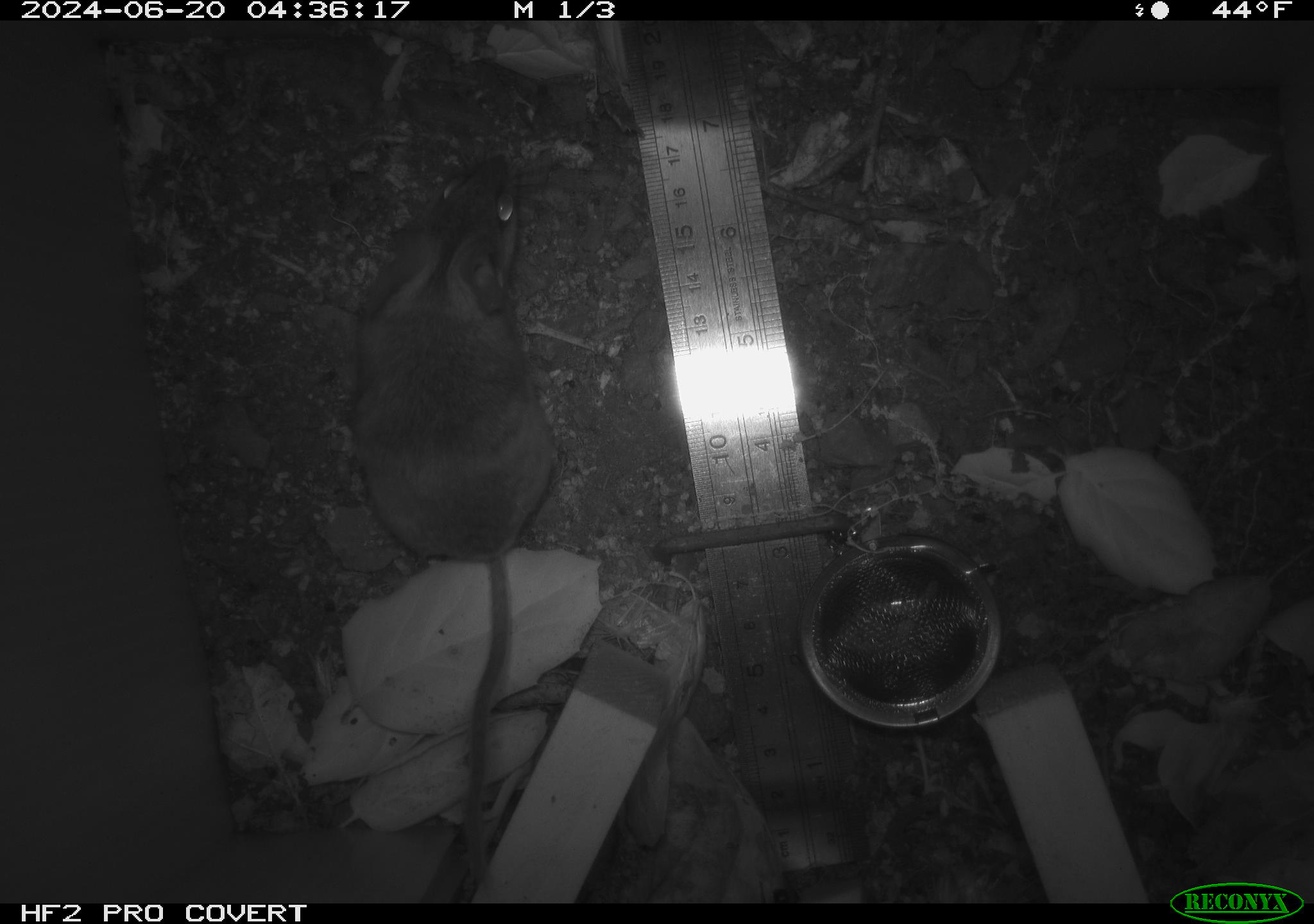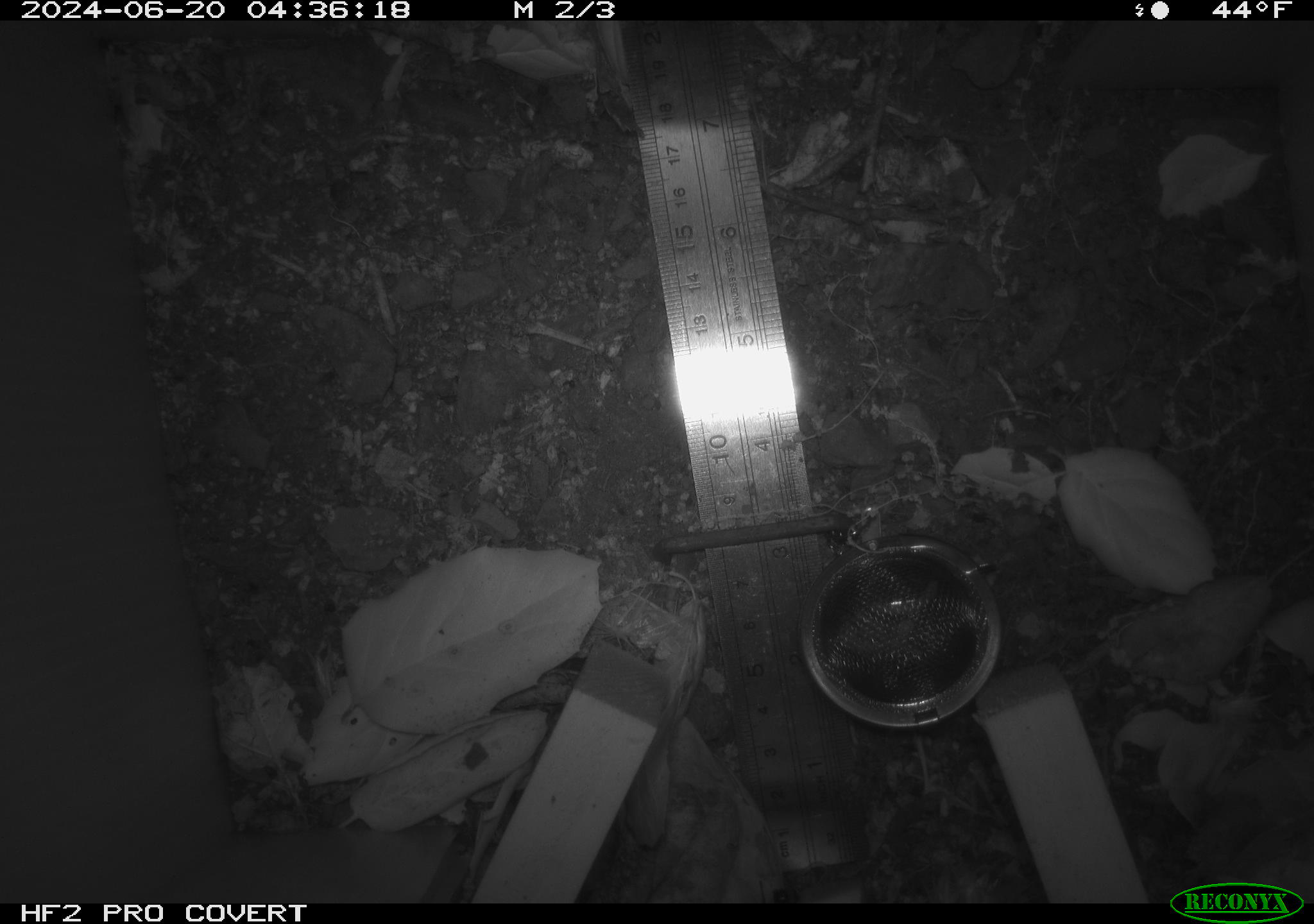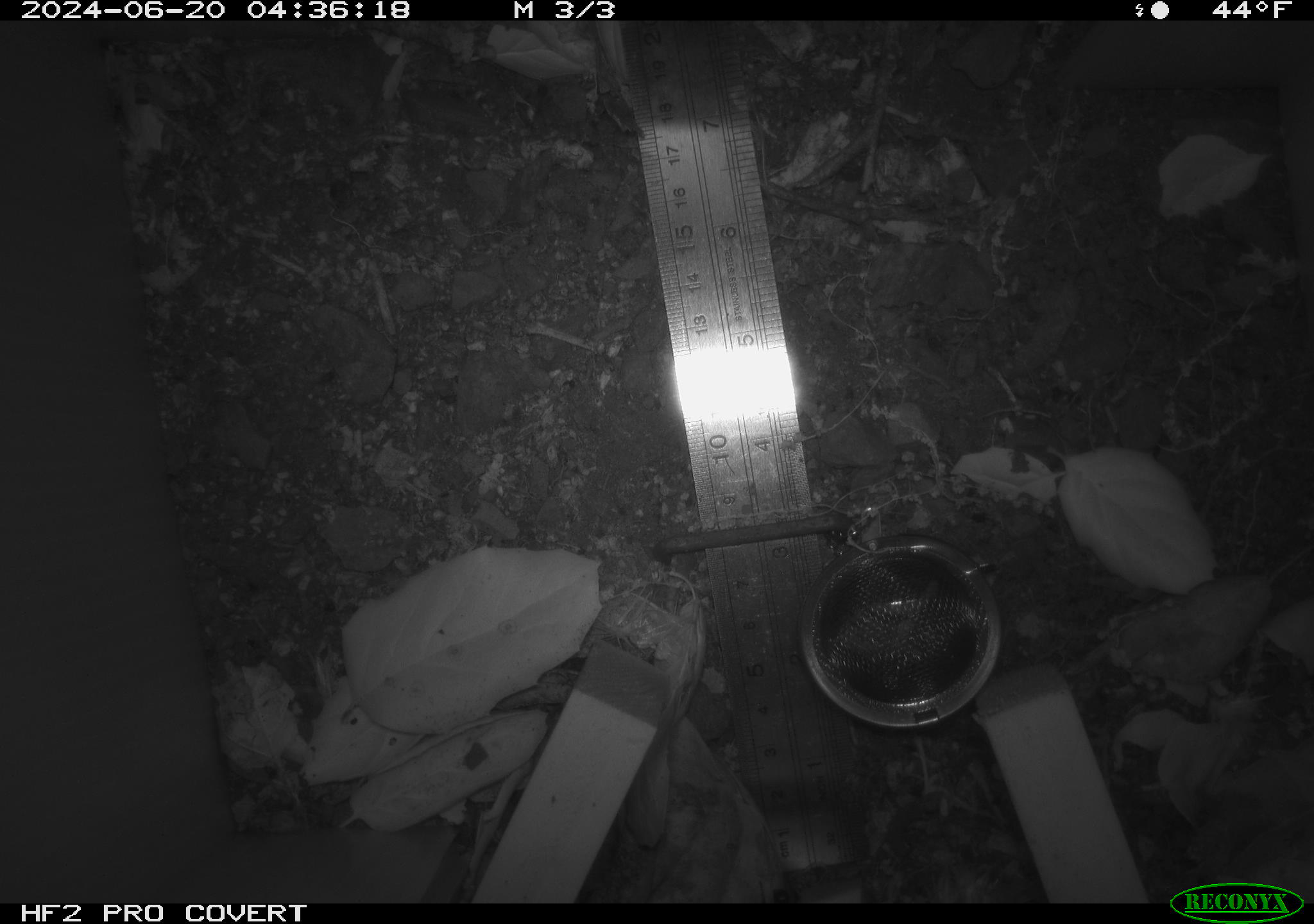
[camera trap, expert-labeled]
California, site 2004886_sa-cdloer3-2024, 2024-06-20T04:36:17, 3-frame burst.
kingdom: Animalia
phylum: Chordata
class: Mammalia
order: Rodentia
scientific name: Rodentia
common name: rodent